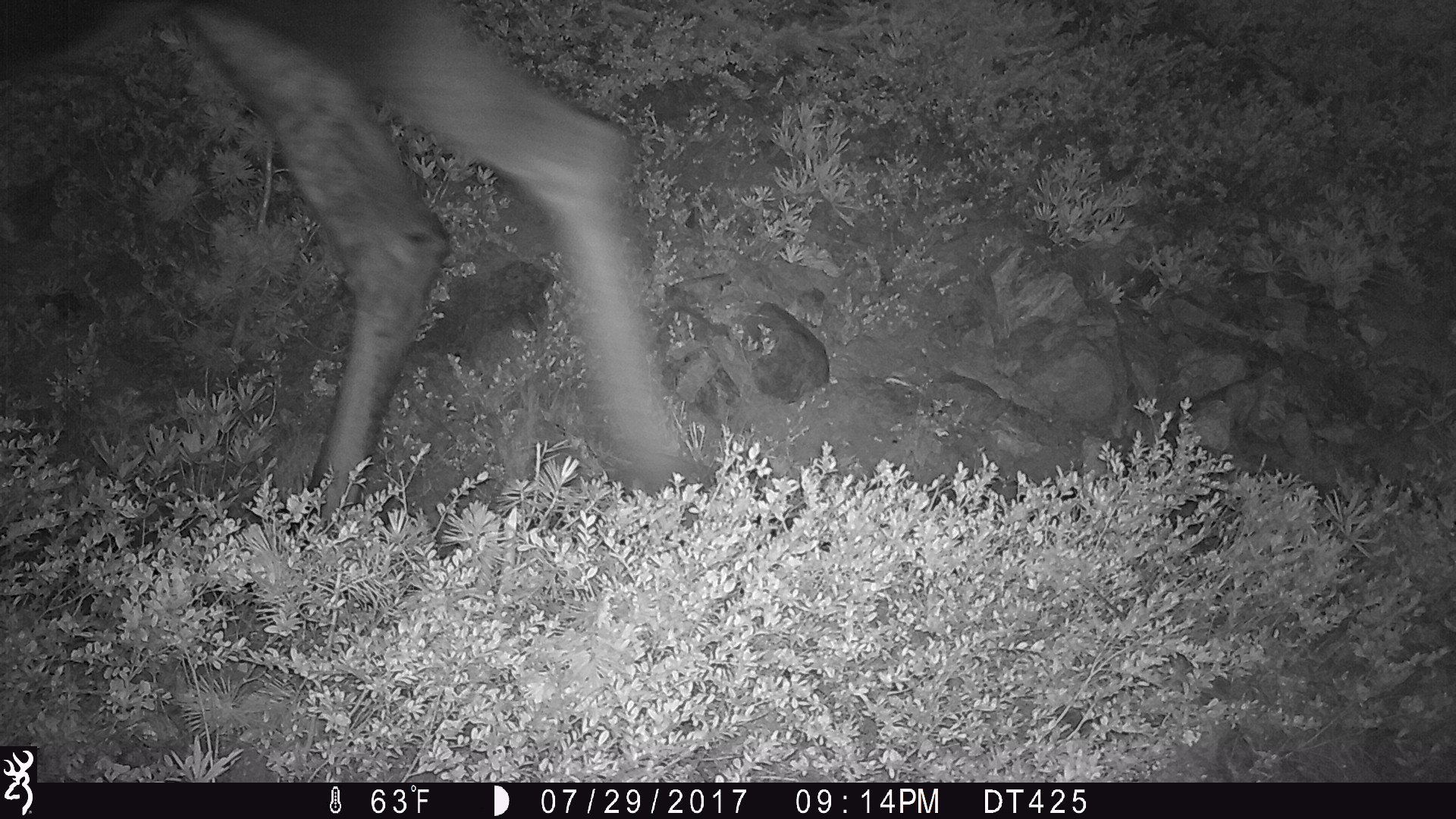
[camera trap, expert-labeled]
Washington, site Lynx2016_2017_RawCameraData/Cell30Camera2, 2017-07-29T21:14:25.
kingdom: Animalia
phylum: Chordata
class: Mammalia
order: Artiodactyla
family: Cervidae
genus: Alces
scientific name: Alces alces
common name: moose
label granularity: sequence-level